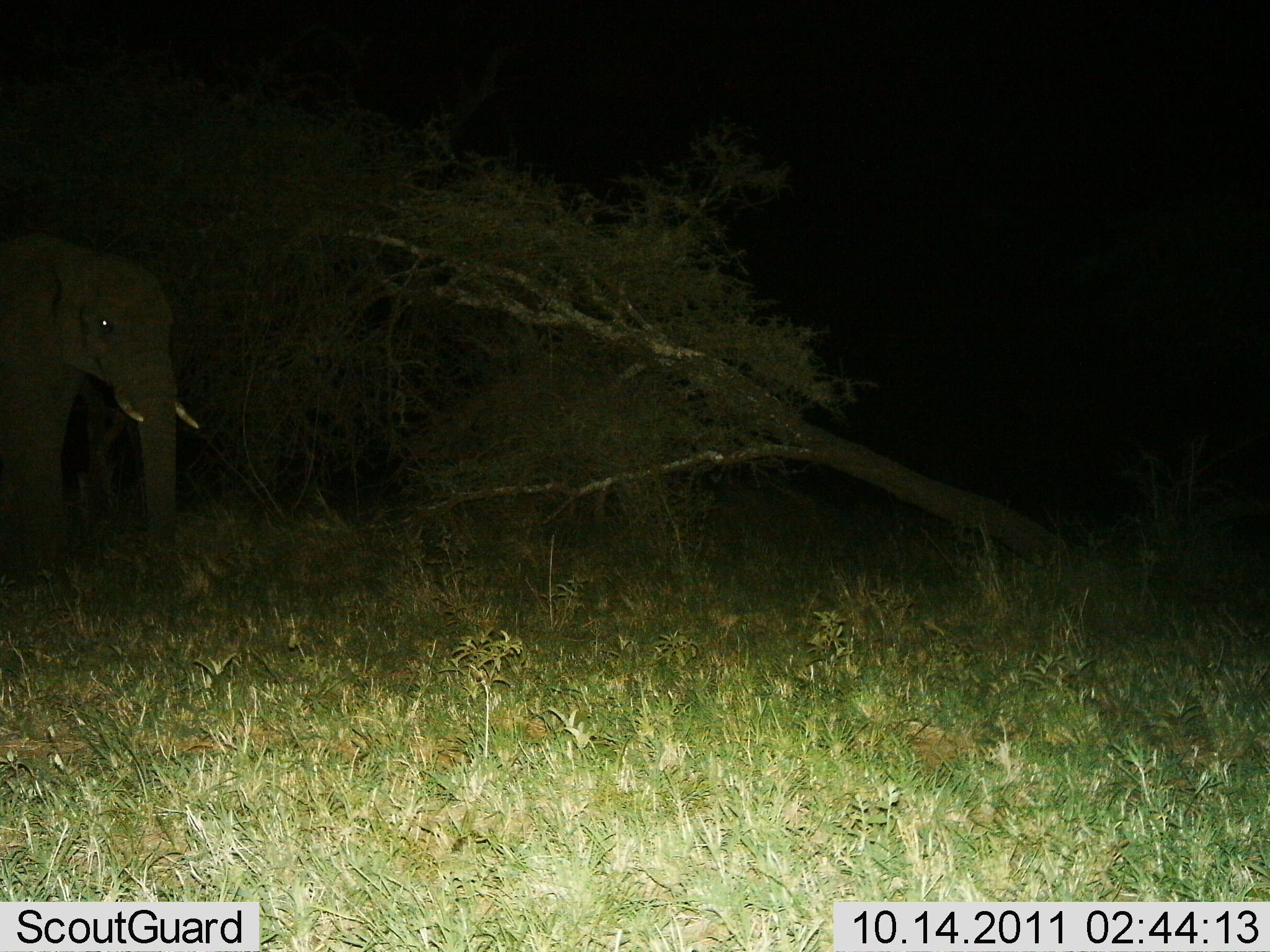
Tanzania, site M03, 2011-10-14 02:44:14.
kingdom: Animalia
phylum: Chordata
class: Mammalia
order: Proboscidea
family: Elephantidae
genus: Loxodonta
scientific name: Loxodonta africana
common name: african bush elephant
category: elephant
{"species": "elephant (african bush elephant) (Loxodonta africana)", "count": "1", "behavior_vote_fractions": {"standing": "92%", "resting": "0%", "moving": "8%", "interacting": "0%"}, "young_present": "0%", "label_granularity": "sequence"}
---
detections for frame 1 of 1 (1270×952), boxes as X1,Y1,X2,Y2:
animal: 2,226,204,614